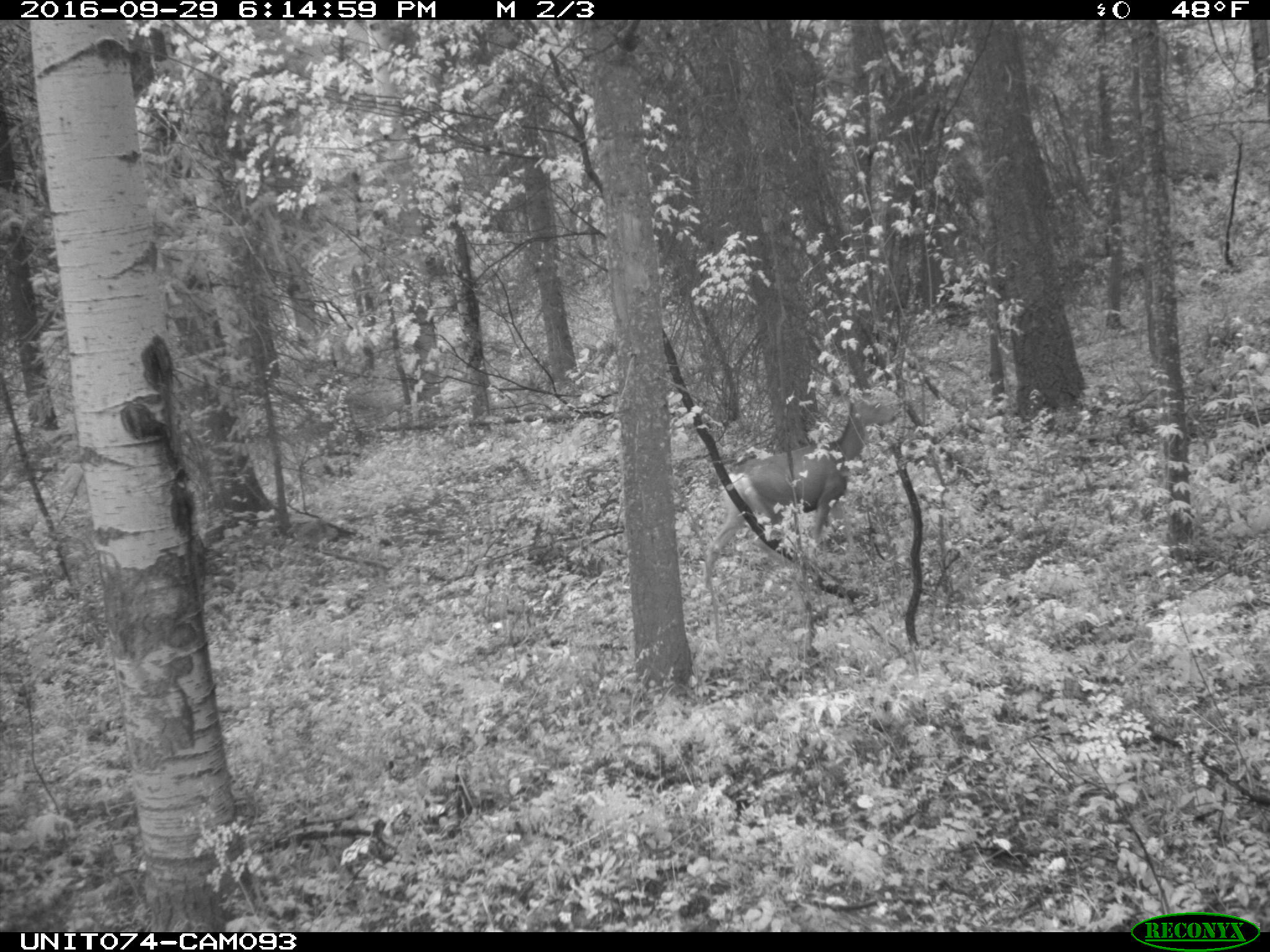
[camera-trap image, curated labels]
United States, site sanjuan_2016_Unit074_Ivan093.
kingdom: Animalia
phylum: Chordata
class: Mammalia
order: Artiodactyla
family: Cervidae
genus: Odocoileus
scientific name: Odocoileus hemionus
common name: mule deer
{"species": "Odocoileus hemionus (mule deer)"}